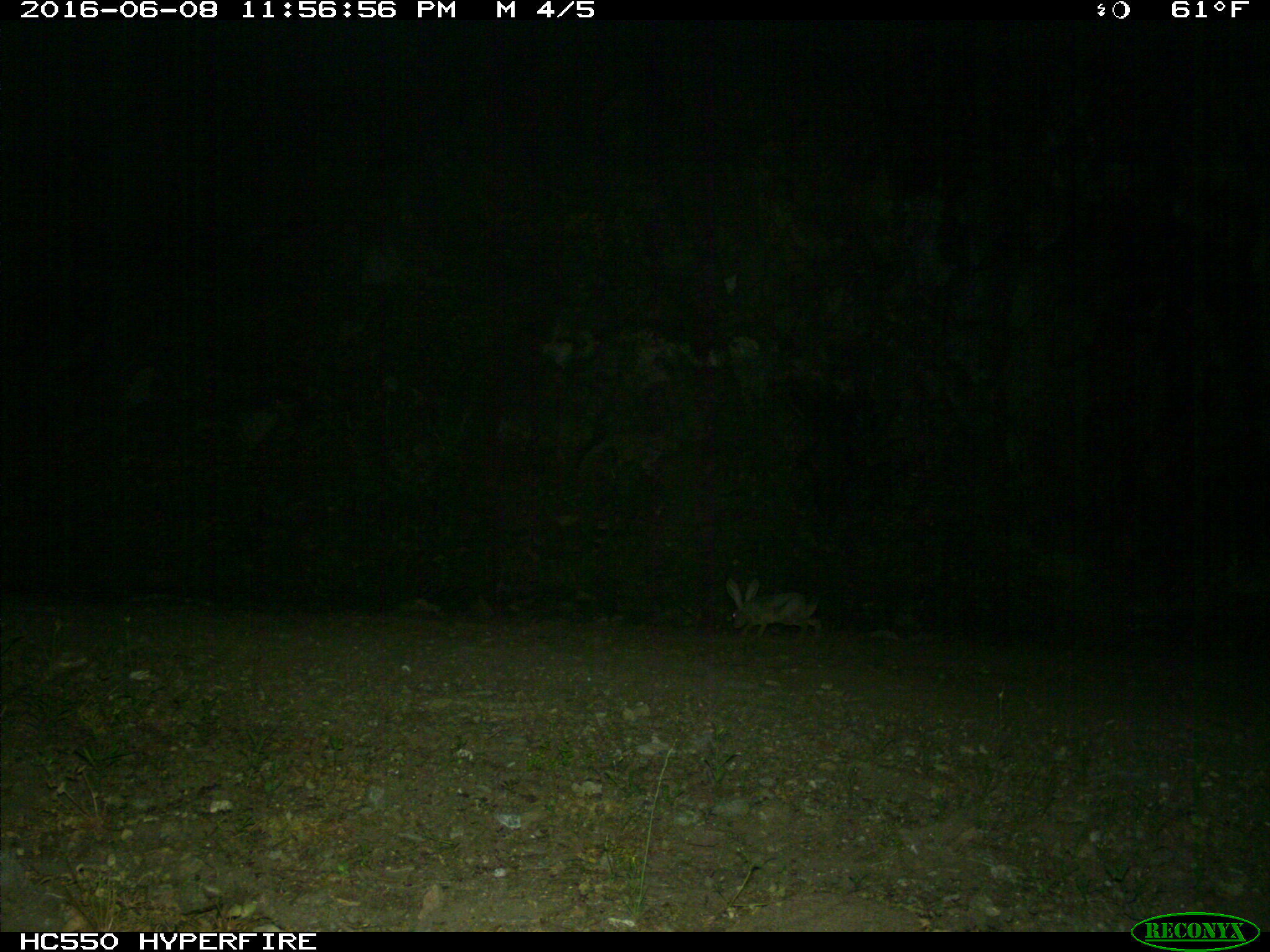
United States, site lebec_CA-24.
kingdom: Animalia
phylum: Chordata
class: Mammalia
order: Lagomorpha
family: Leporidae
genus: Lepus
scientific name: Lepus californicus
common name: black-tailed jackrabbit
Lepus californicus (black-tailed jackrabbit).